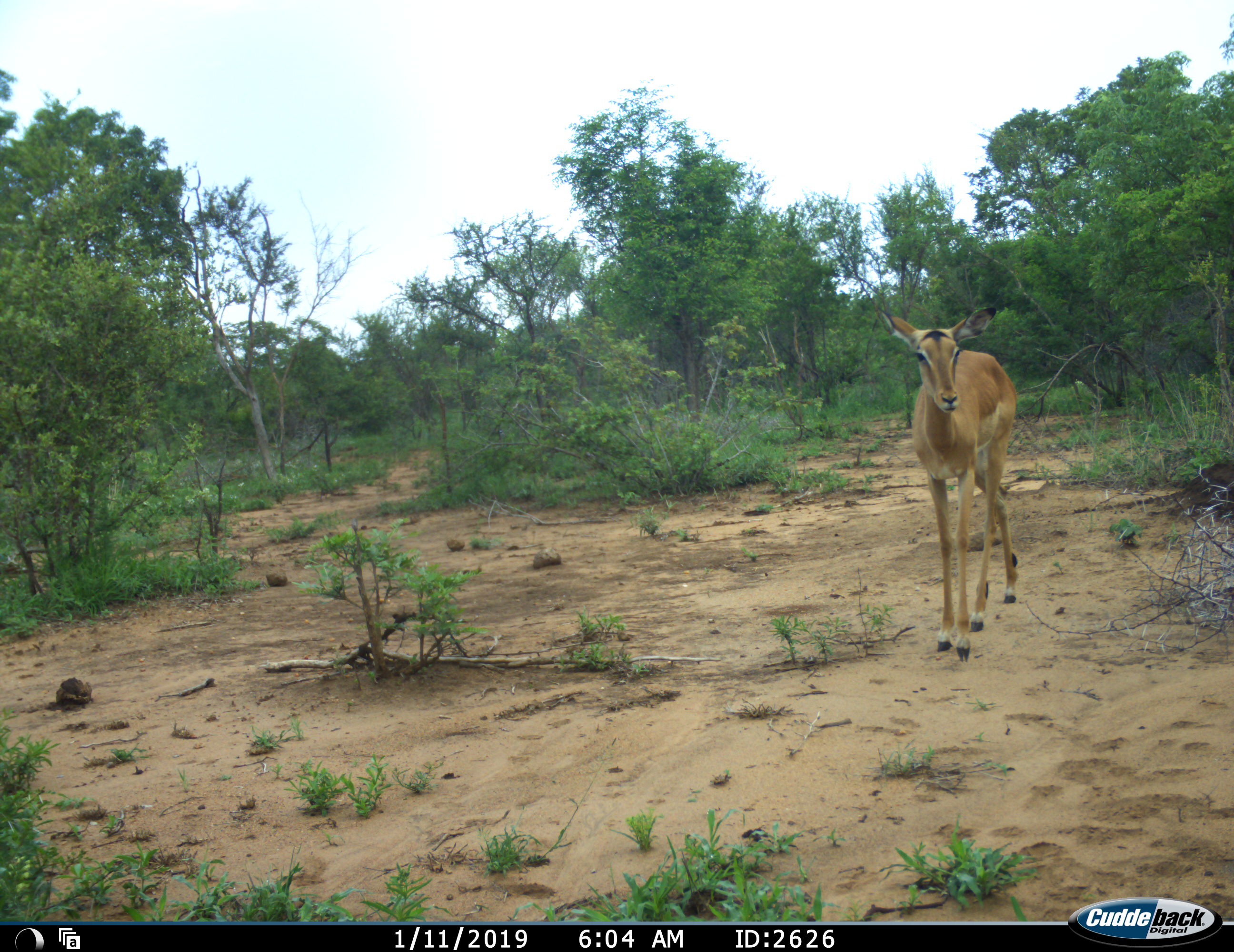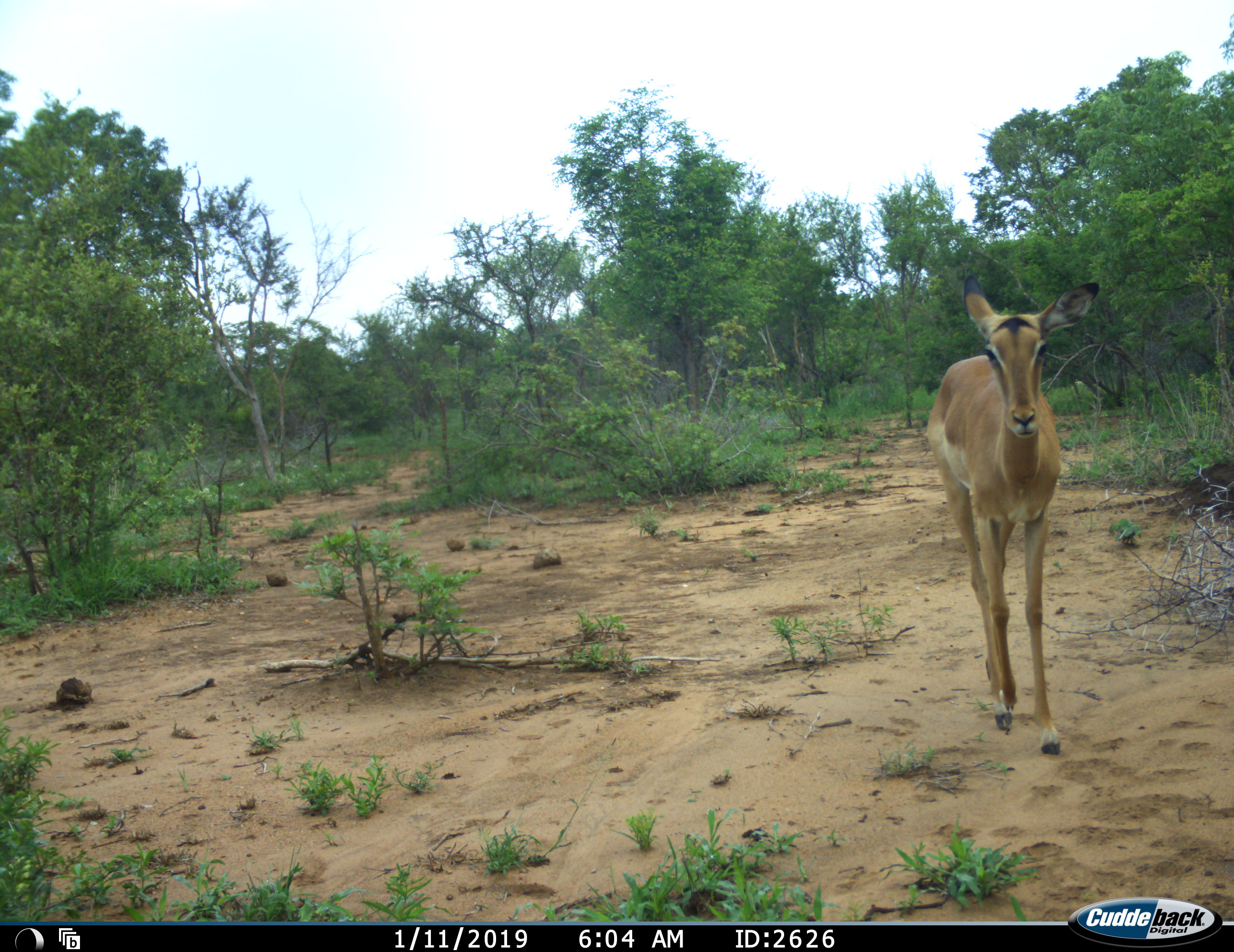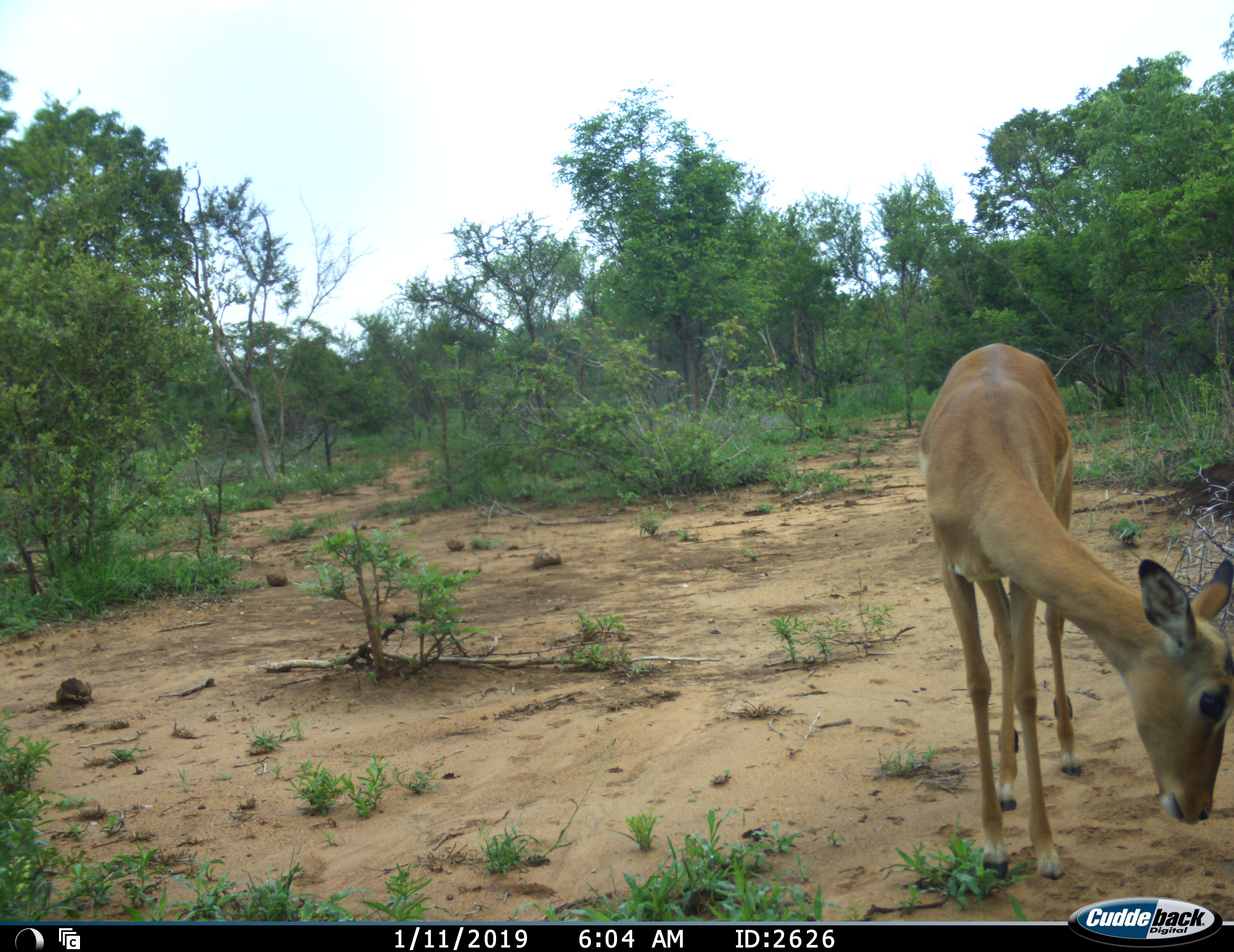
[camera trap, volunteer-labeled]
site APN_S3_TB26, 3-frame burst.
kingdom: Animalia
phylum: Chordata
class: Mammalia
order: Artiodactyla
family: Bovidae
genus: Aepyceros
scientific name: Aepyceros melampus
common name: impala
Impala (Aepyceros melampus), count 1. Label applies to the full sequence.